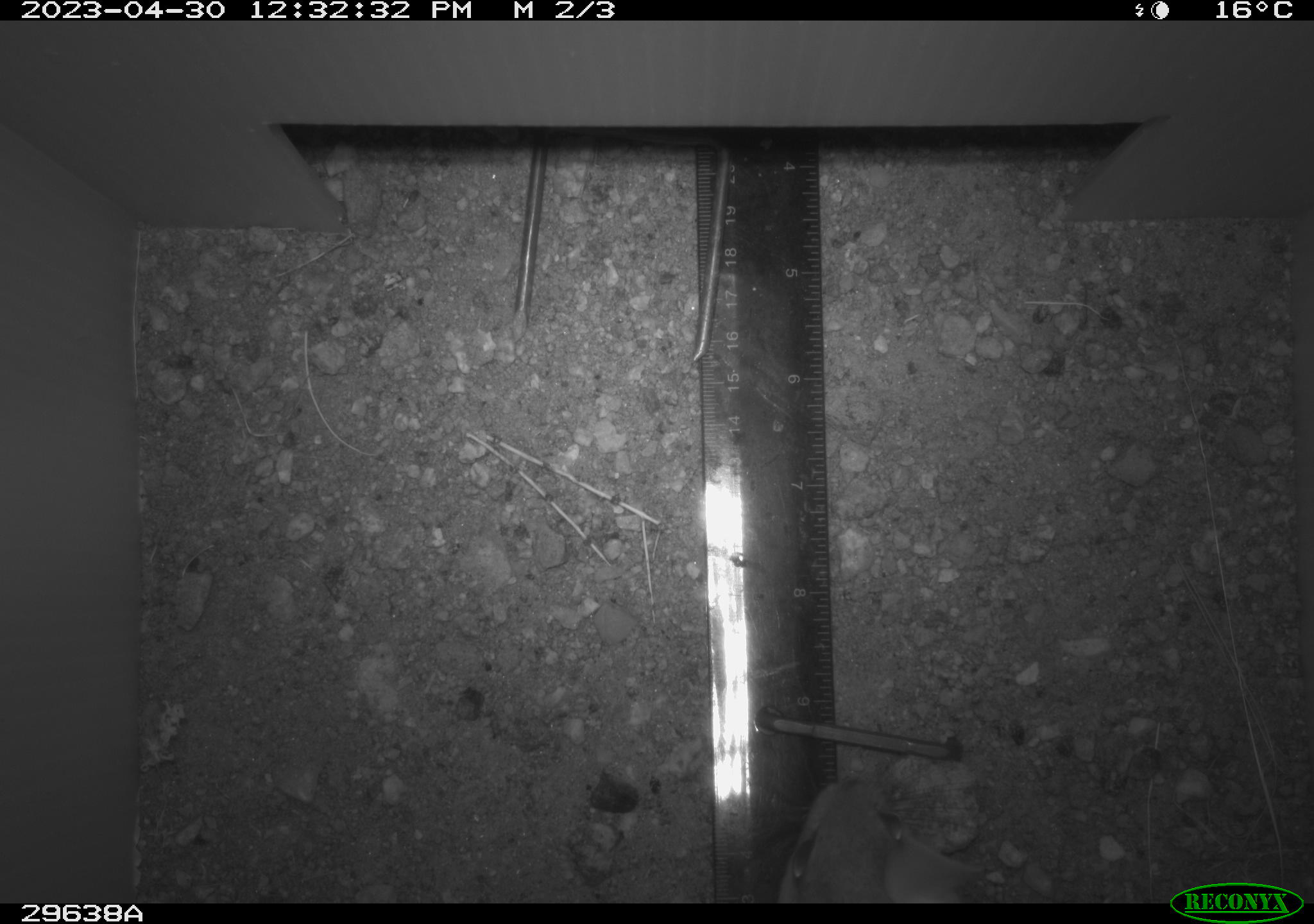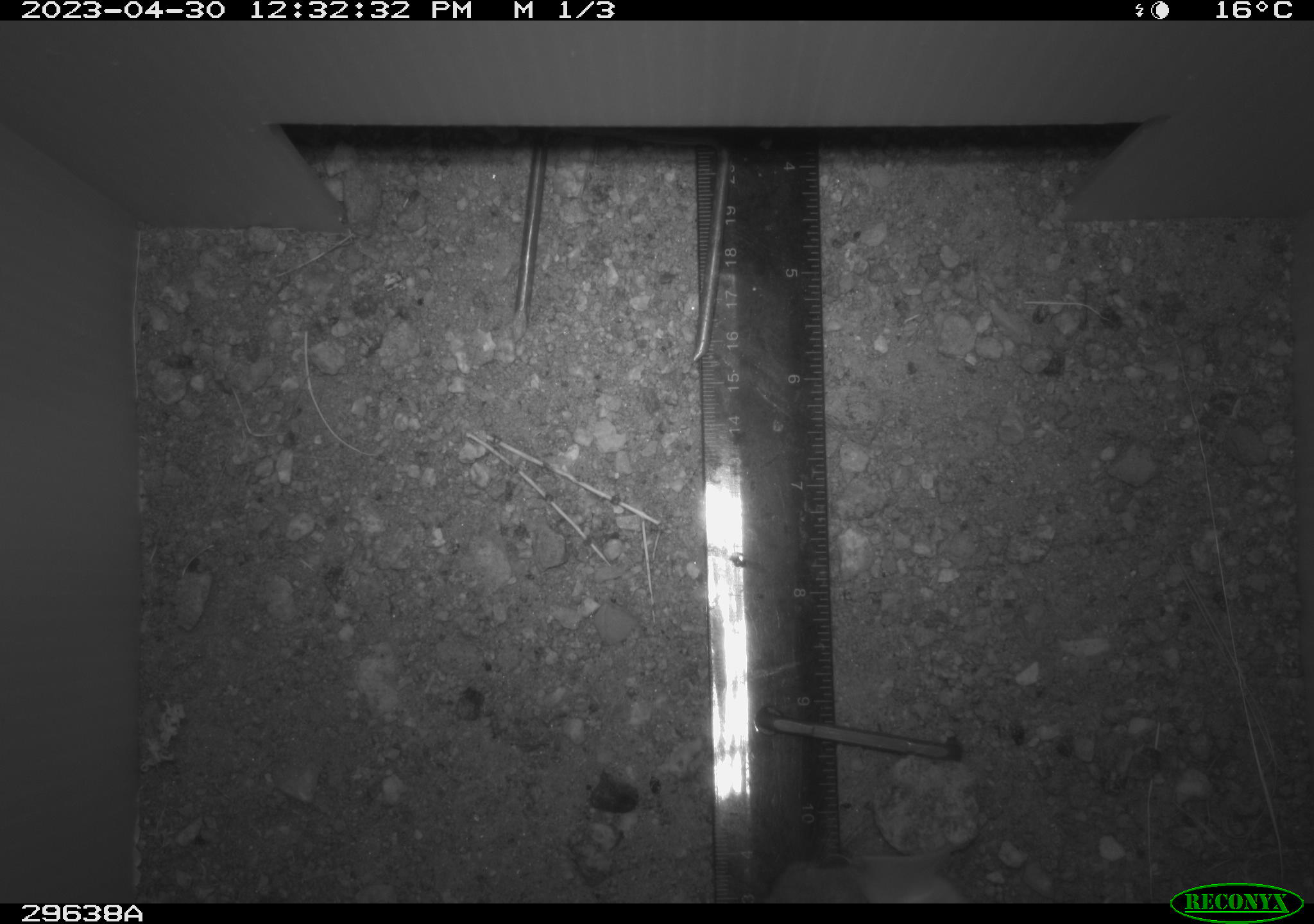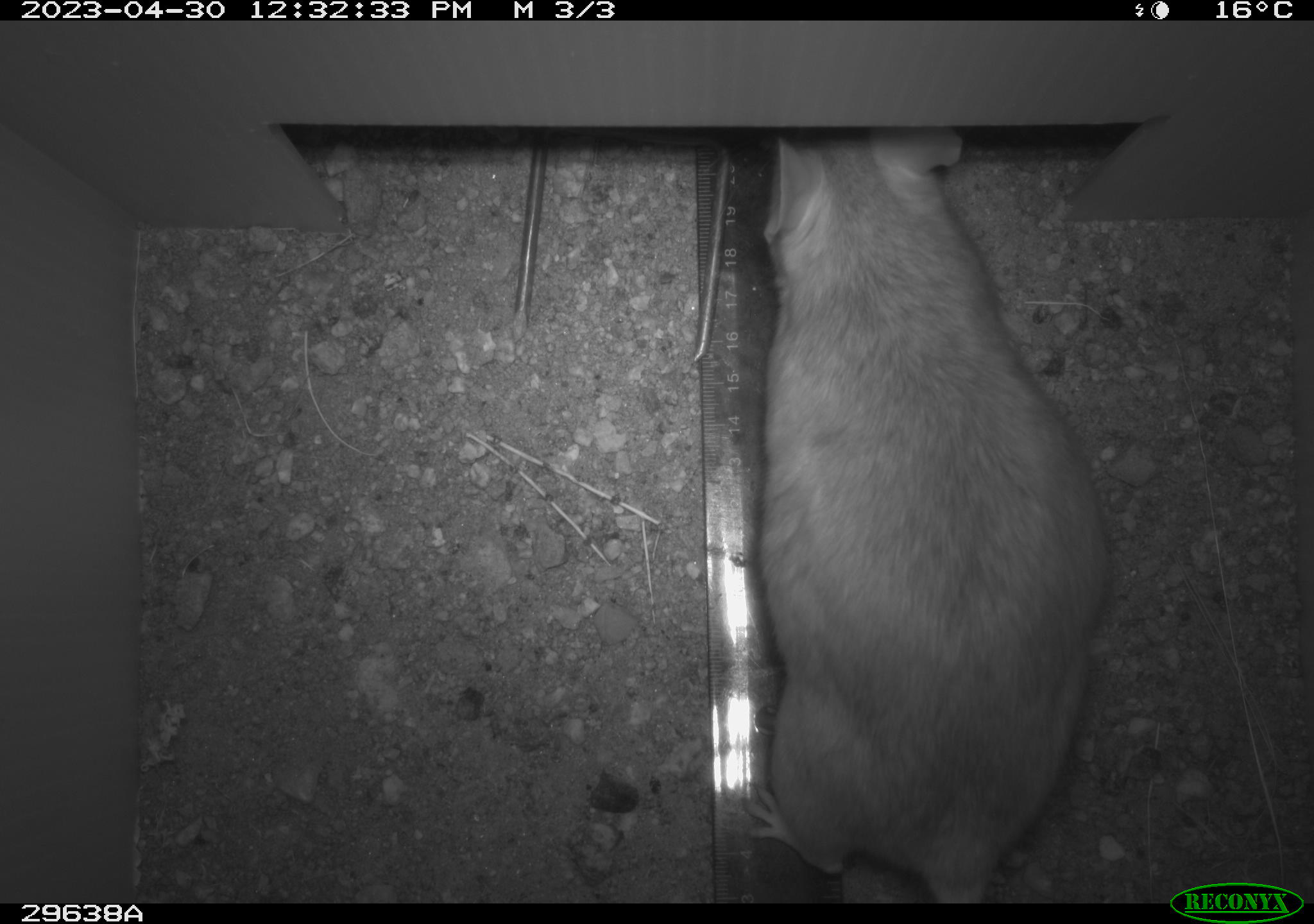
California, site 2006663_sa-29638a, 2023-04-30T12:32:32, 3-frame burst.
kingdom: Animalia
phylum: Chordata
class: Mammalia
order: Rodentia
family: Cricetidae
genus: Neotoma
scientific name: Neotoma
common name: pack rat or woodrat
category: neotoma species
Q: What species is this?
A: Neotoma species (pack rat or woodrat) (Neotoma).